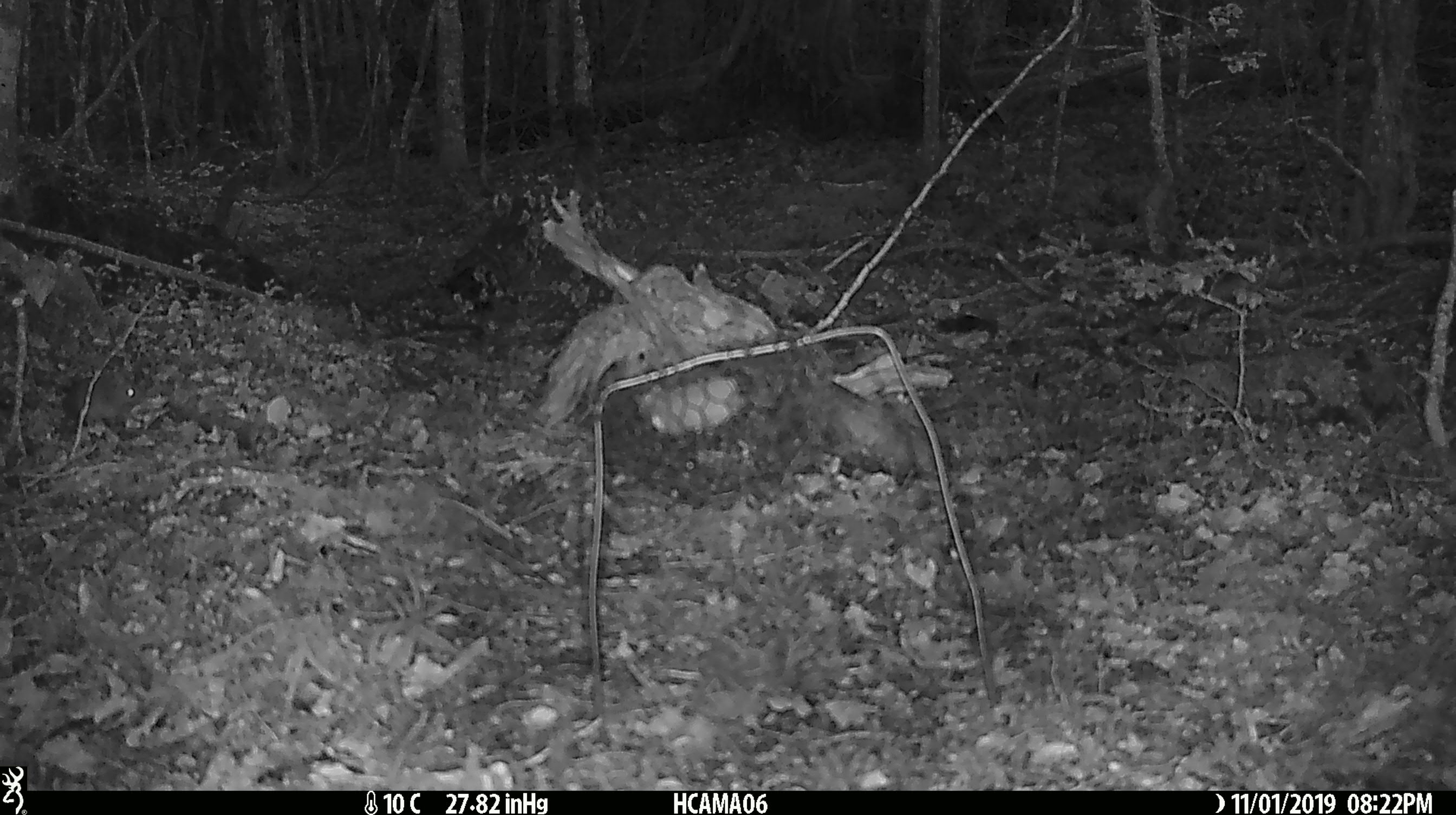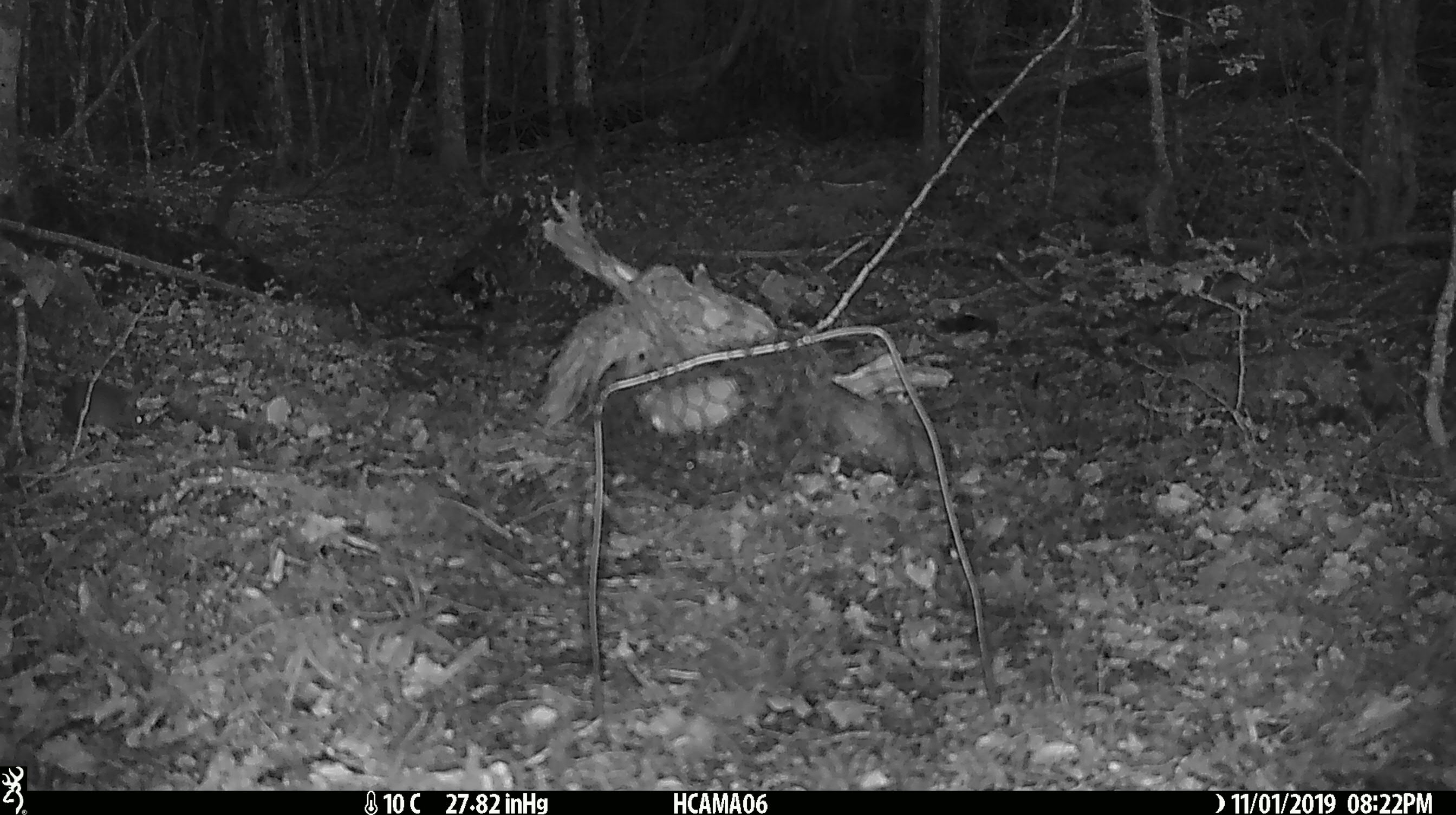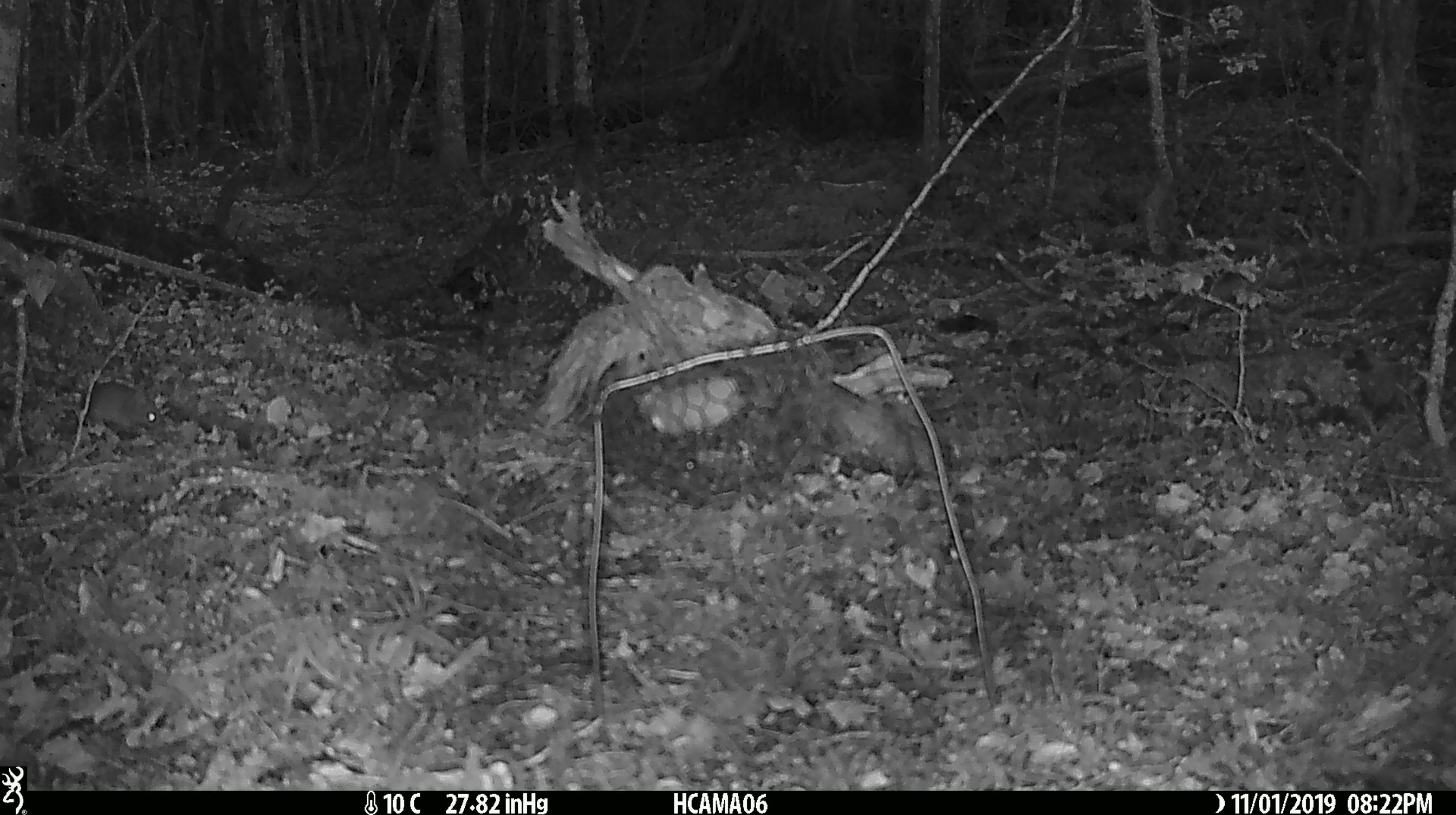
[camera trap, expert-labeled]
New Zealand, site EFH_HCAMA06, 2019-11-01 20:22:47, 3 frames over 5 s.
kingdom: Animalia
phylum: Chordata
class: Mammalia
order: Rodentia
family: Muridae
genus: Mus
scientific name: Mus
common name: mouse